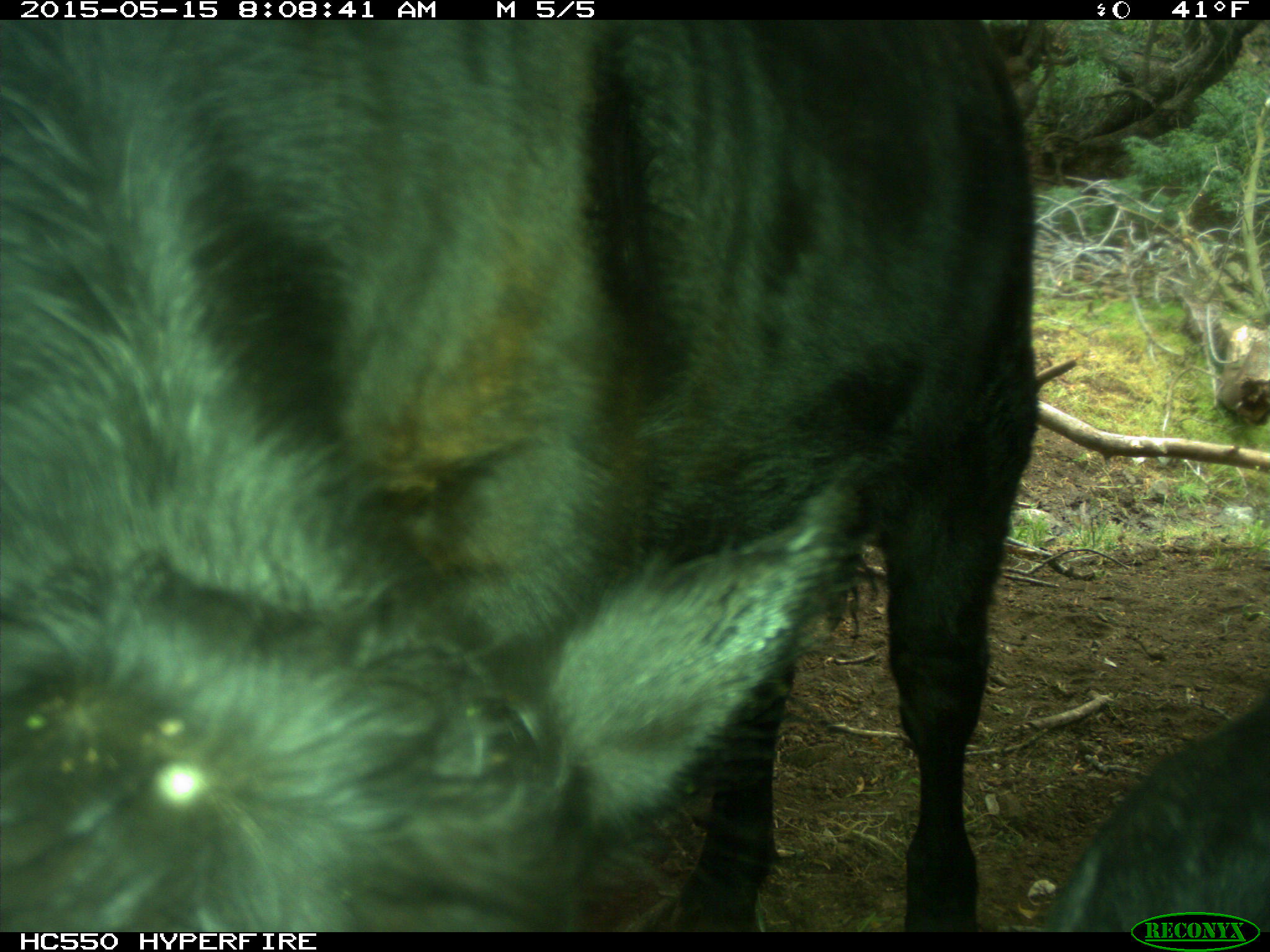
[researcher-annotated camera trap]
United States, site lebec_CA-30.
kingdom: Animalia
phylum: Chordata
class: Mammalia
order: Artiodactyla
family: Bovidae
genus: Bos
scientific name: Bos taurus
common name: domestic cow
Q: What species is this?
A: Bos taurus (domestic cow).